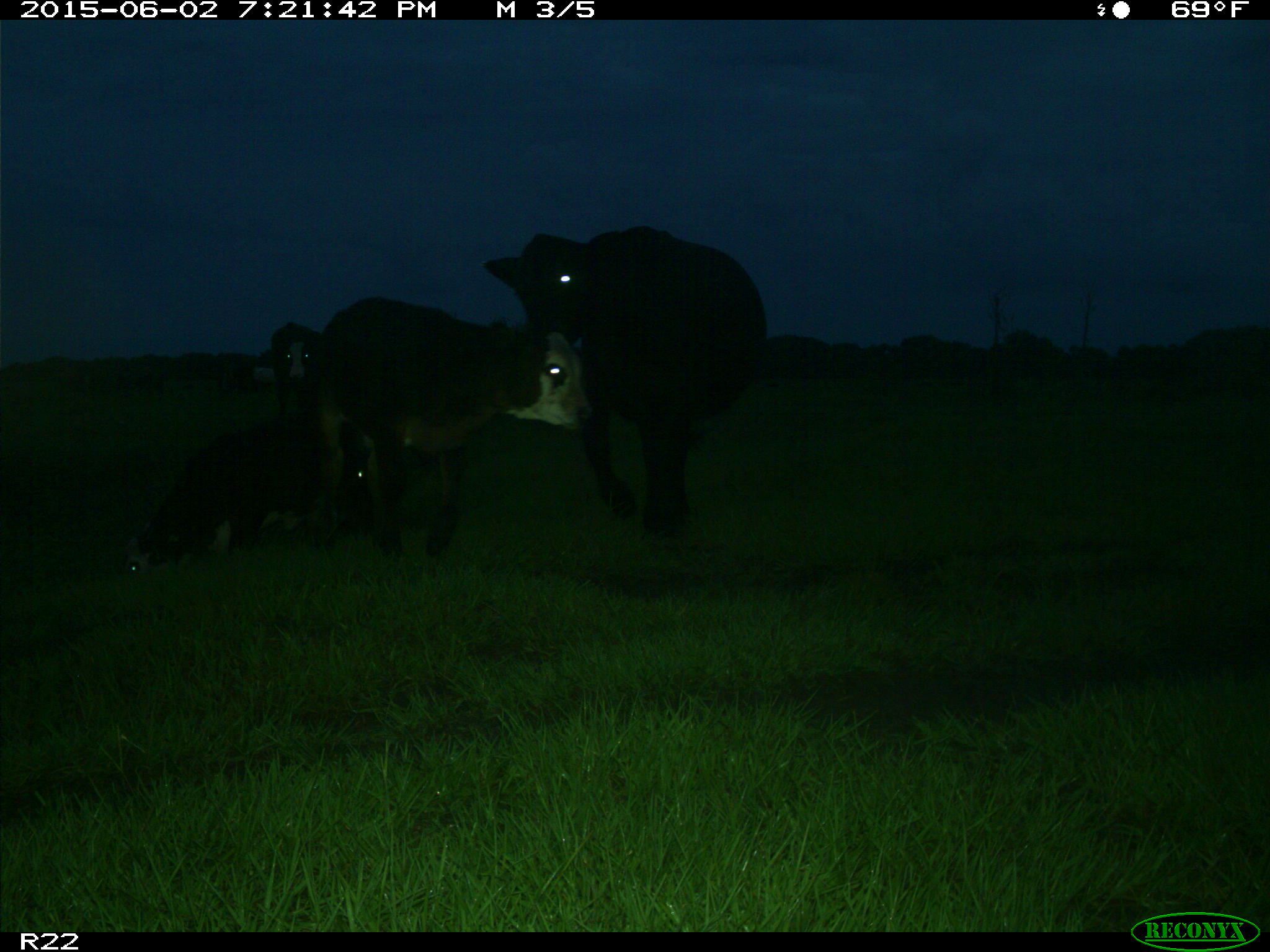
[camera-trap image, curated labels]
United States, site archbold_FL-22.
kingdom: Animalia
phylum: Chordata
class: Mammalia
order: Artiodactyla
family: Bovidae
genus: Bos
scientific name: Bos taurus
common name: domestic cow